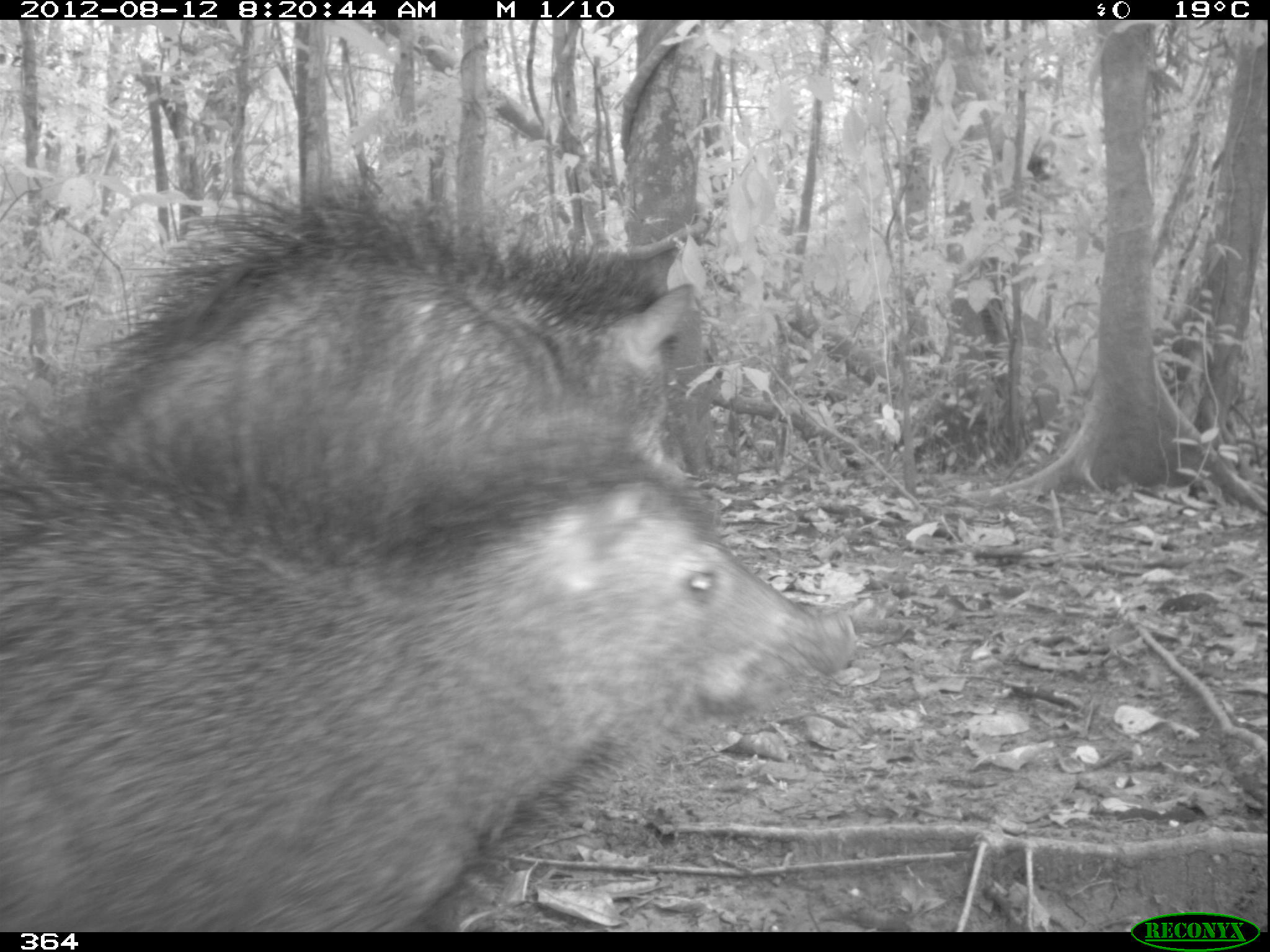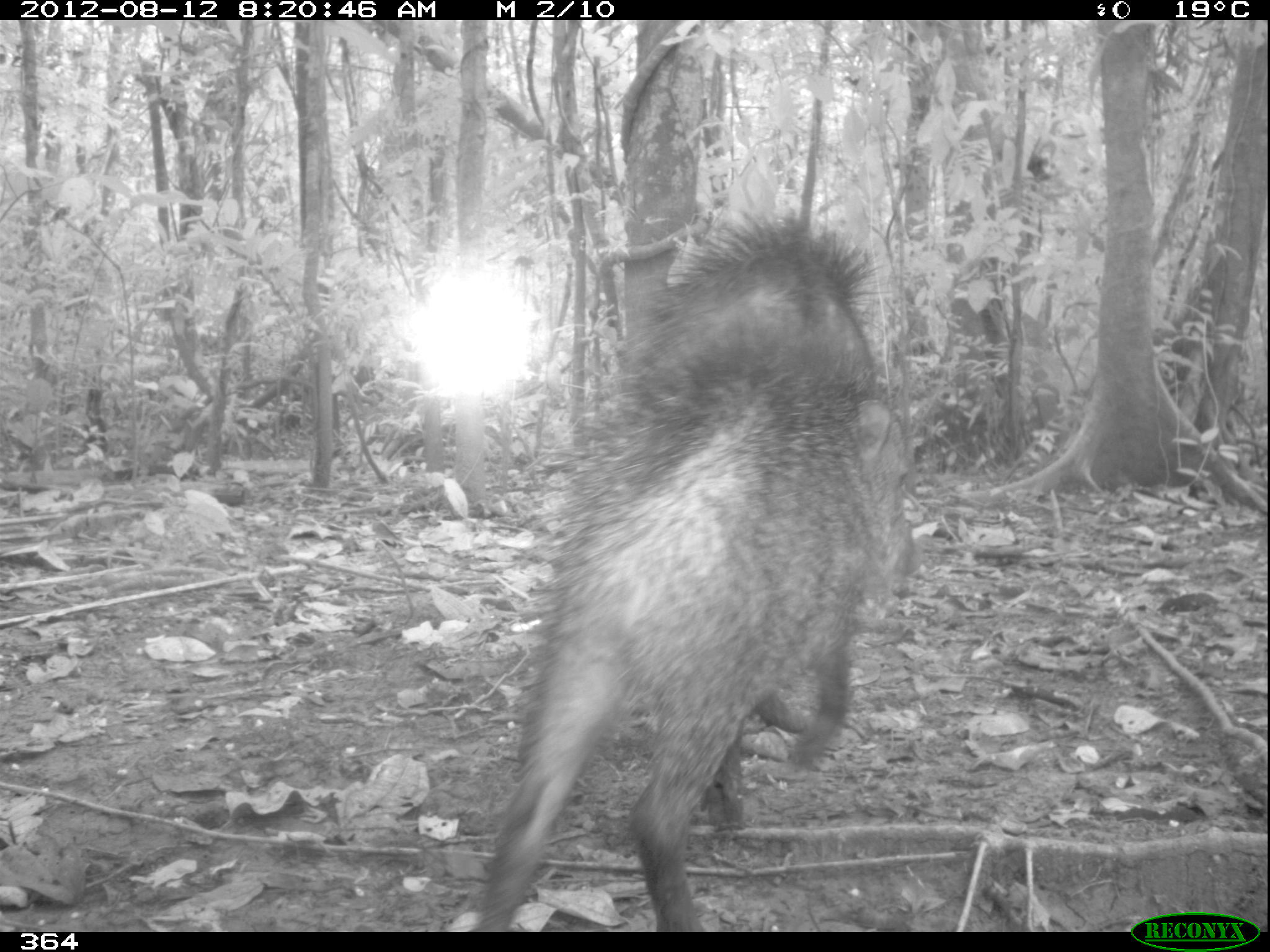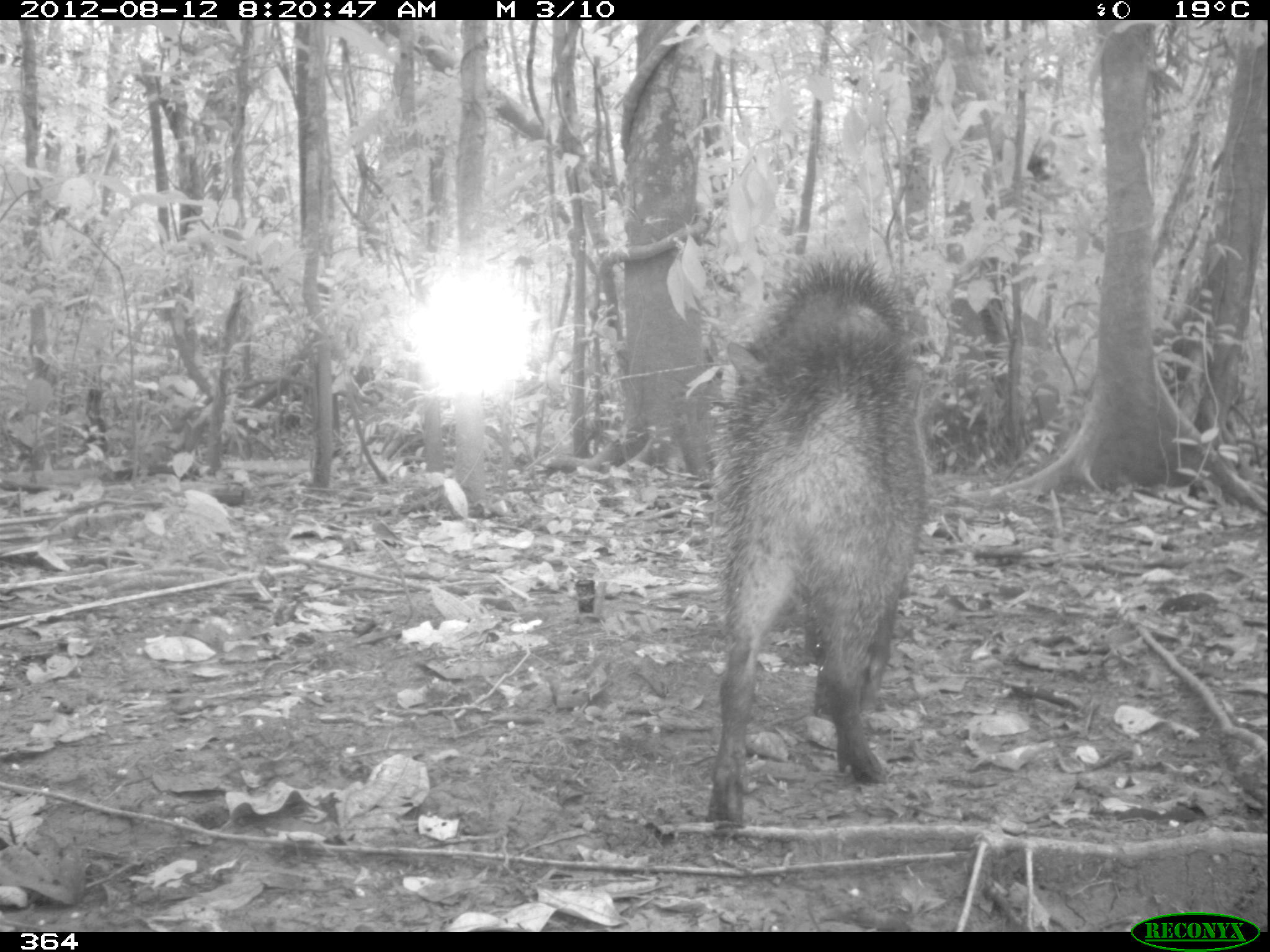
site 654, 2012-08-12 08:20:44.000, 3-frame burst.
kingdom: Animalia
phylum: Chordata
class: Mammalia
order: Artiodactyla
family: Tayassuidae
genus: Tayassu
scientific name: Tayassu pecari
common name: white-lipped peccary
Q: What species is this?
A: Tayassu pecari (white-lipped peccary).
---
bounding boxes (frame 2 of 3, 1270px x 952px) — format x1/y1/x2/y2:
tayassu pecari: 464/208/926/932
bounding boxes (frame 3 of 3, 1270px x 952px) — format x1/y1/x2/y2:
tayassu pecari: 700/246/927/833